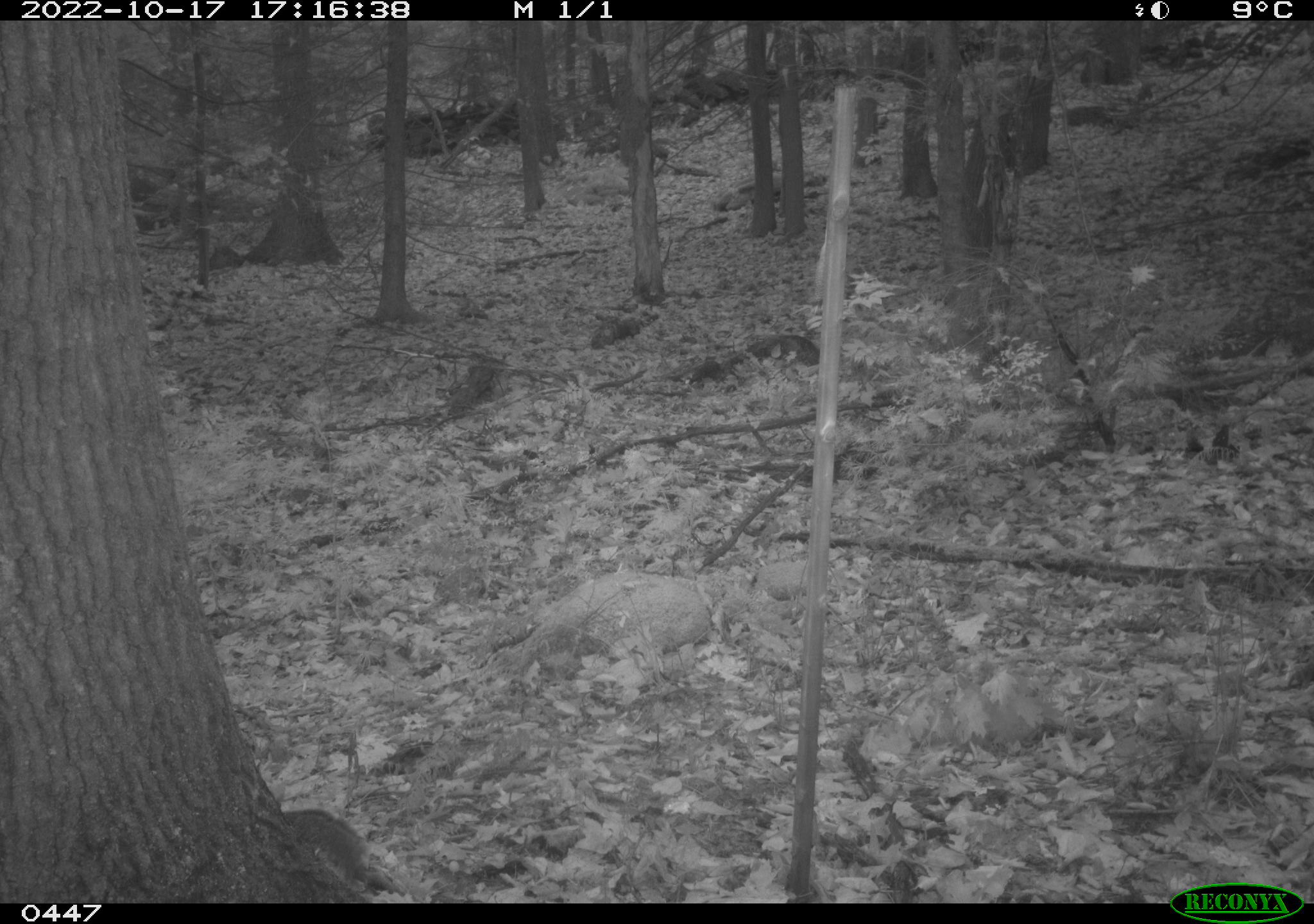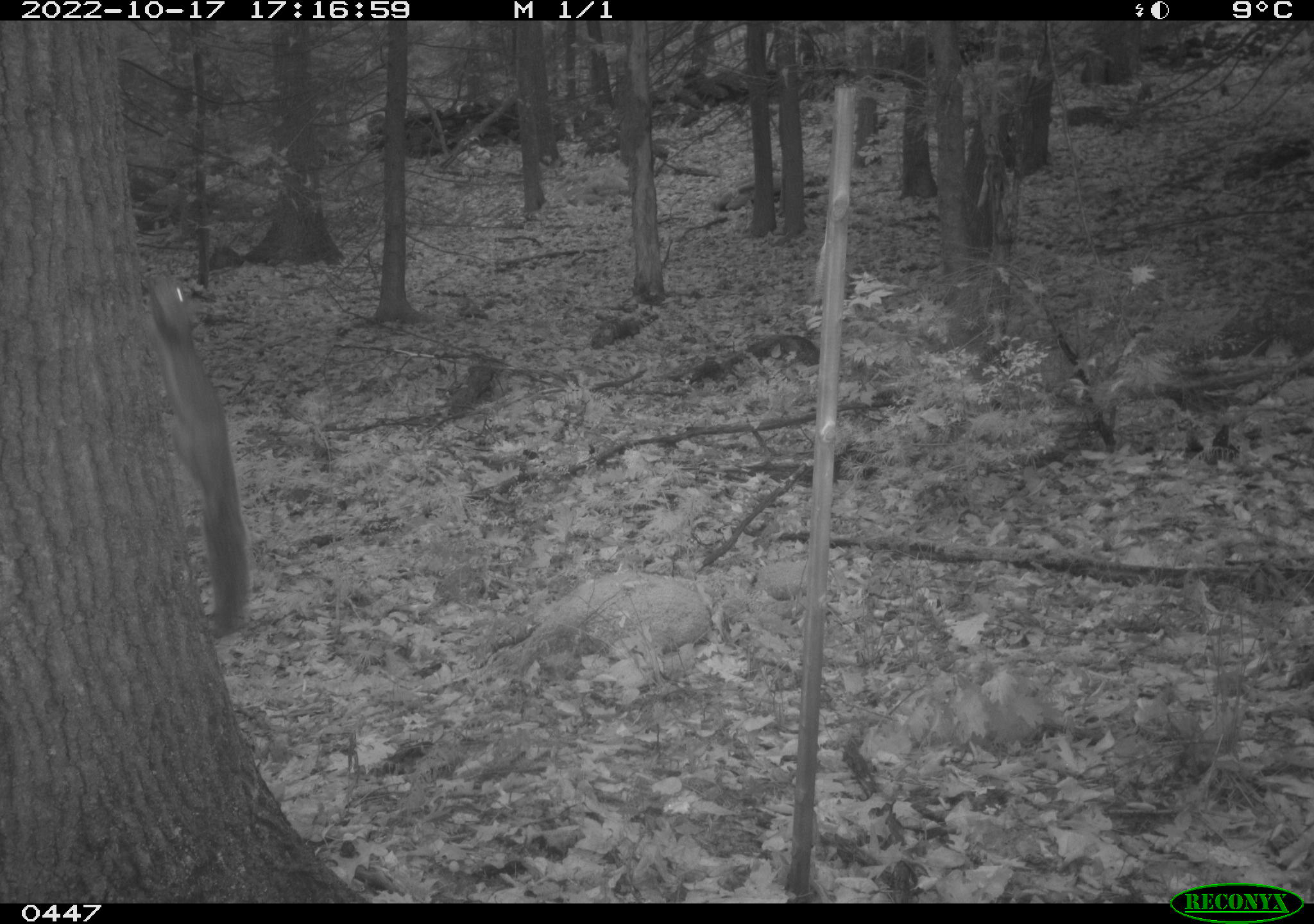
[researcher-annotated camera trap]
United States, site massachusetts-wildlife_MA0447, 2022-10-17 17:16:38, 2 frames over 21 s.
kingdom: Animalia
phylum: Chordata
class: Mammalia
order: Rodentia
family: Sciuridae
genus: Sciurus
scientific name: Sciurus carolinensis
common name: gray squirrel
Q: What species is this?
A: Gray squirrel (Sciurus carolinensis).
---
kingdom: Animalia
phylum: Chordata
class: Mammalia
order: Rodentia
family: Sciuridae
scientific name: Sciuridae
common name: squirrel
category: squirrel sp.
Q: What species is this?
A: Squirrel sp. (squirrel) (Sciuridae).